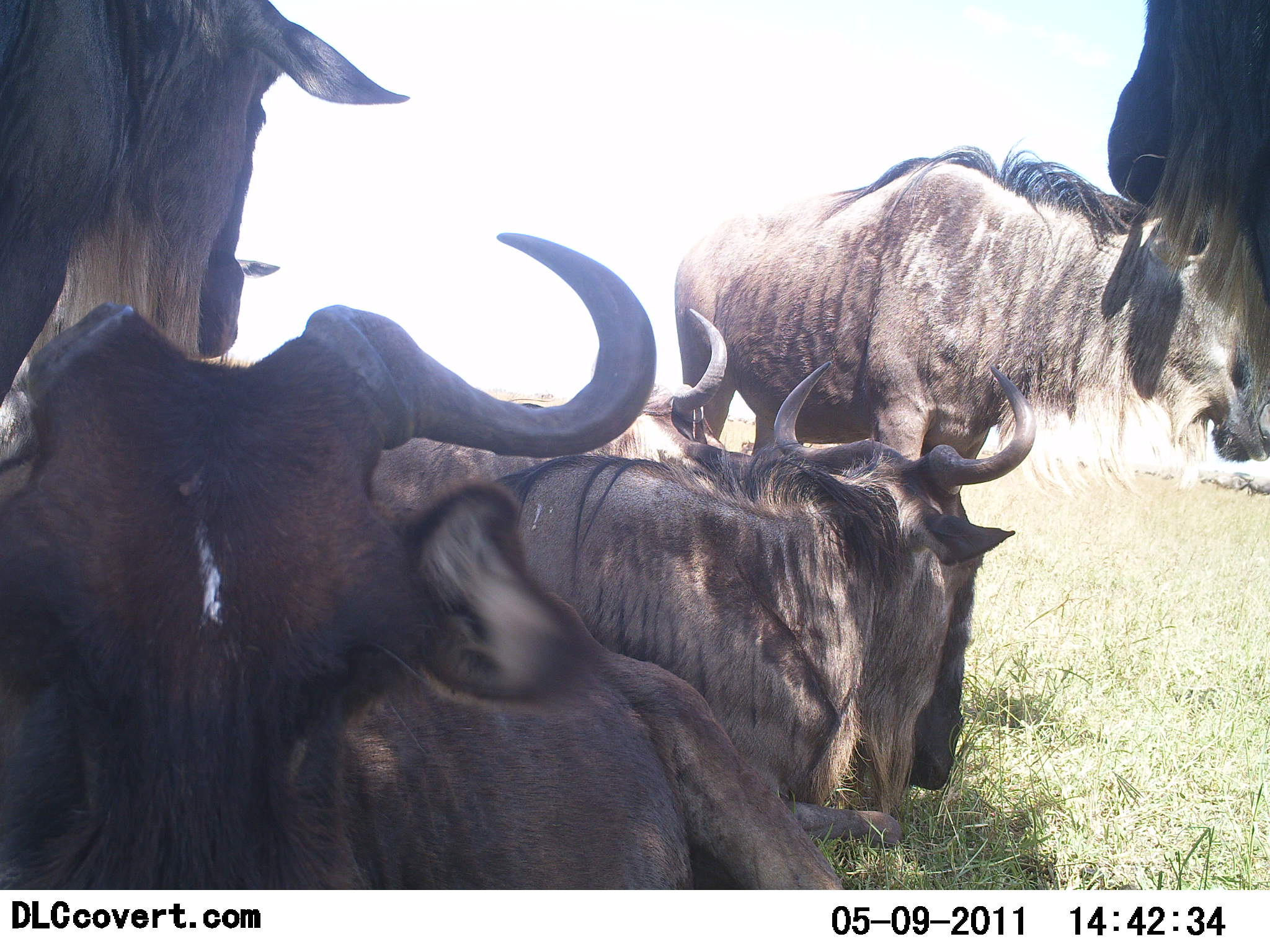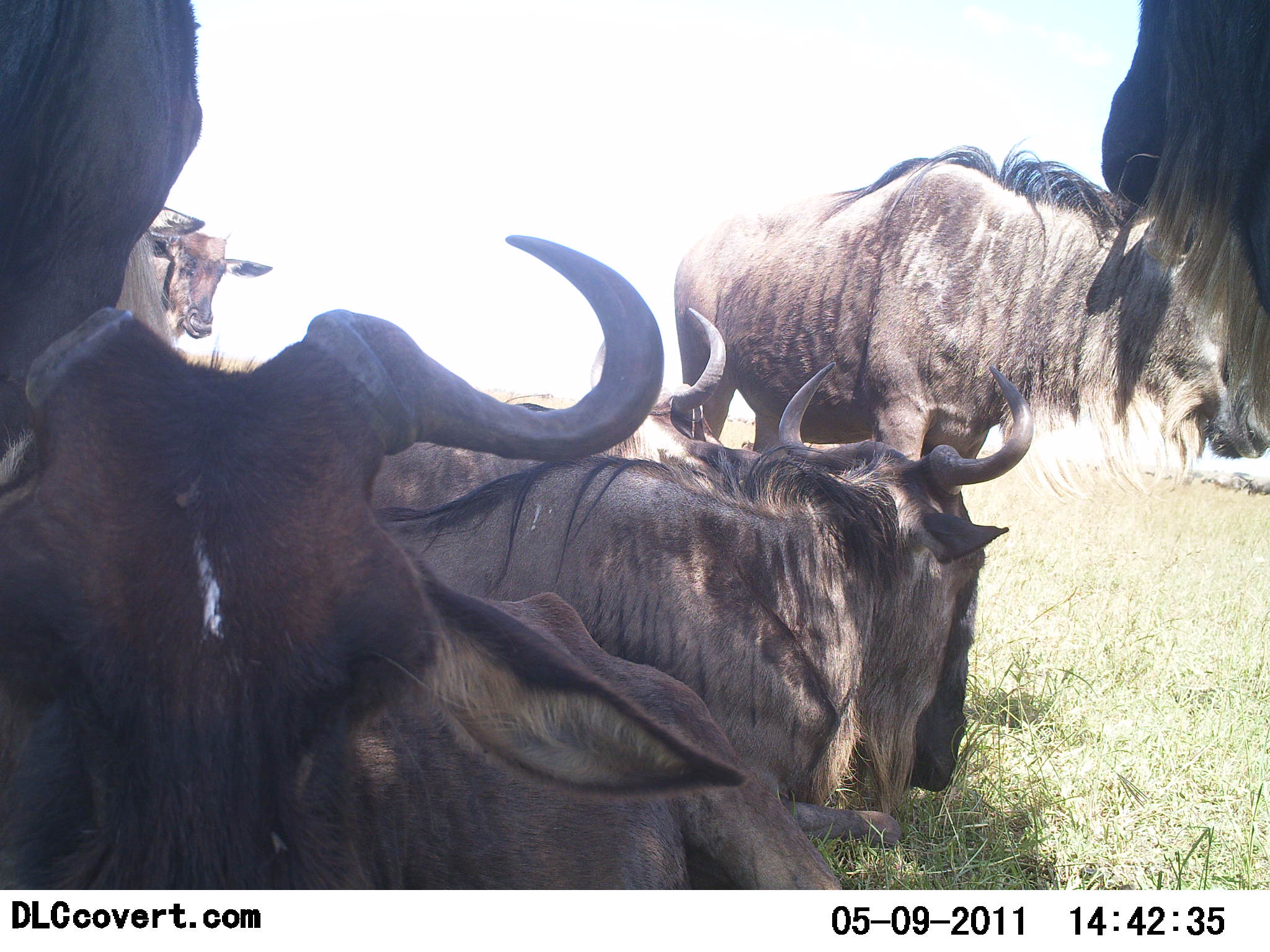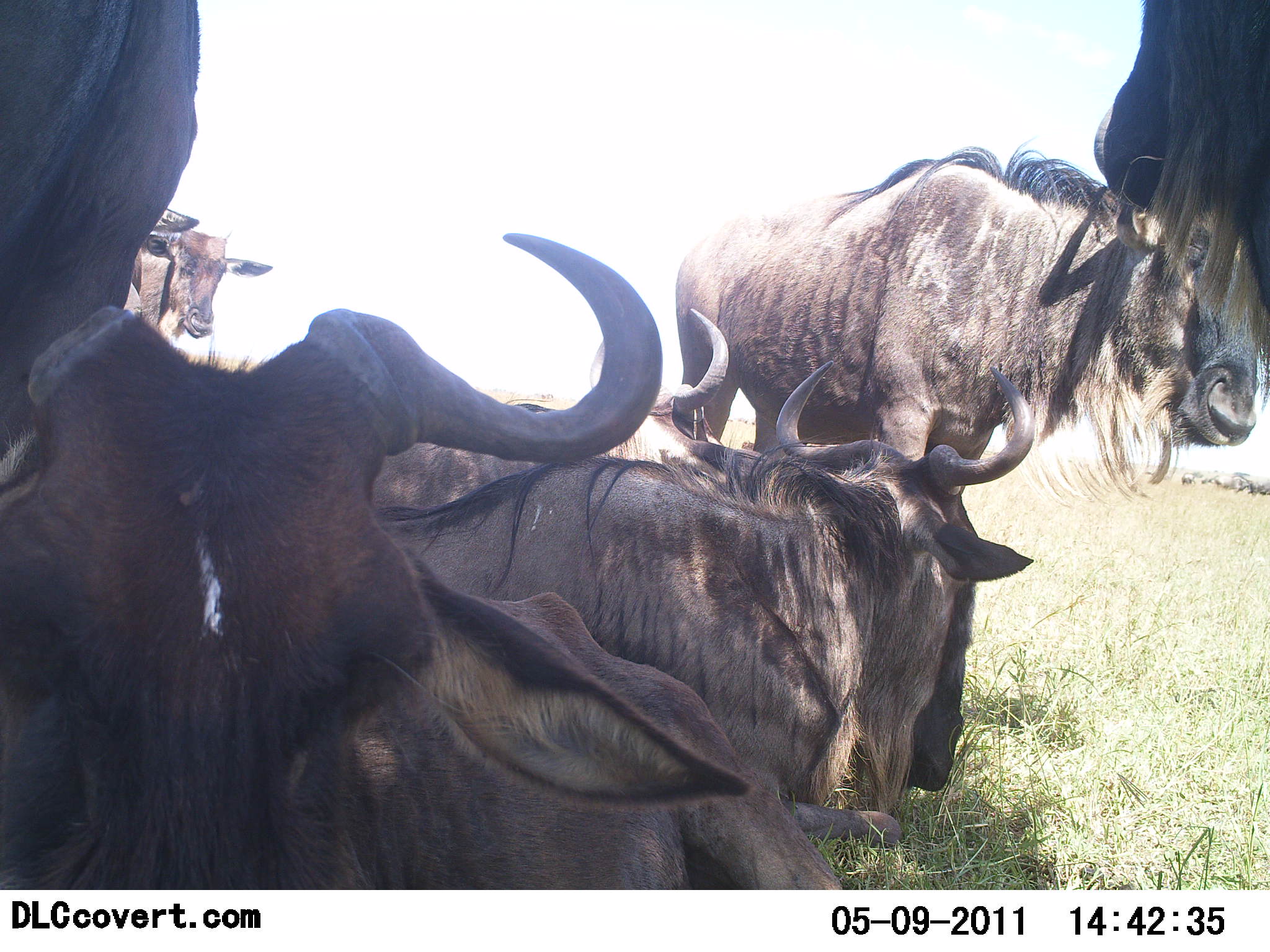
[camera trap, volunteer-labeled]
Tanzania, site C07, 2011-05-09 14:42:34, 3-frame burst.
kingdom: Animalia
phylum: Chordata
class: Mammalia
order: Artiodactyla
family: Bovidae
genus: Connochaetes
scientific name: Connochaetes taurinus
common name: blue wildebeest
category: wildebeest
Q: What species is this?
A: Wildebeest (blue wildebeest) (Connochaetes taurinus).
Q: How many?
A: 6.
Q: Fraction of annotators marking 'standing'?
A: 69%.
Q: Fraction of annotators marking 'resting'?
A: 100%.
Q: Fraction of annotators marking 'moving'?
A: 0%.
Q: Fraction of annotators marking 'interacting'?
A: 8%.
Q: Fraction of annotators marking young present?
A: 8%.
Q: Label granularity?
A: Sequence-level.